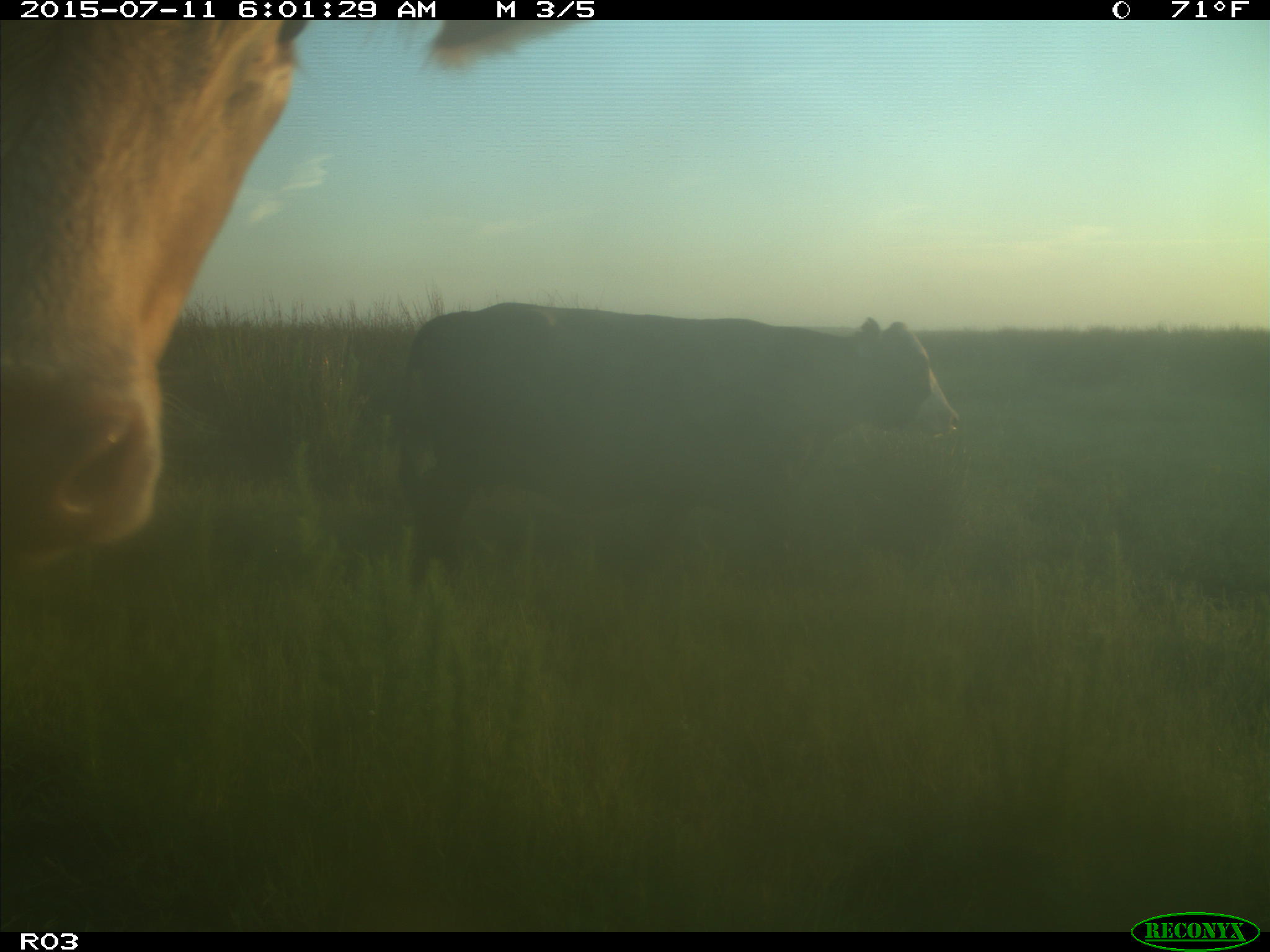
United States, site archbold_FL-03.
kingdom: Animalia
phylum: Chordata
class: Mammalia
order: Artiodactyla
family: Bovidae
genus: Bos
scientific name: Bos taurus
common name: domestic cow